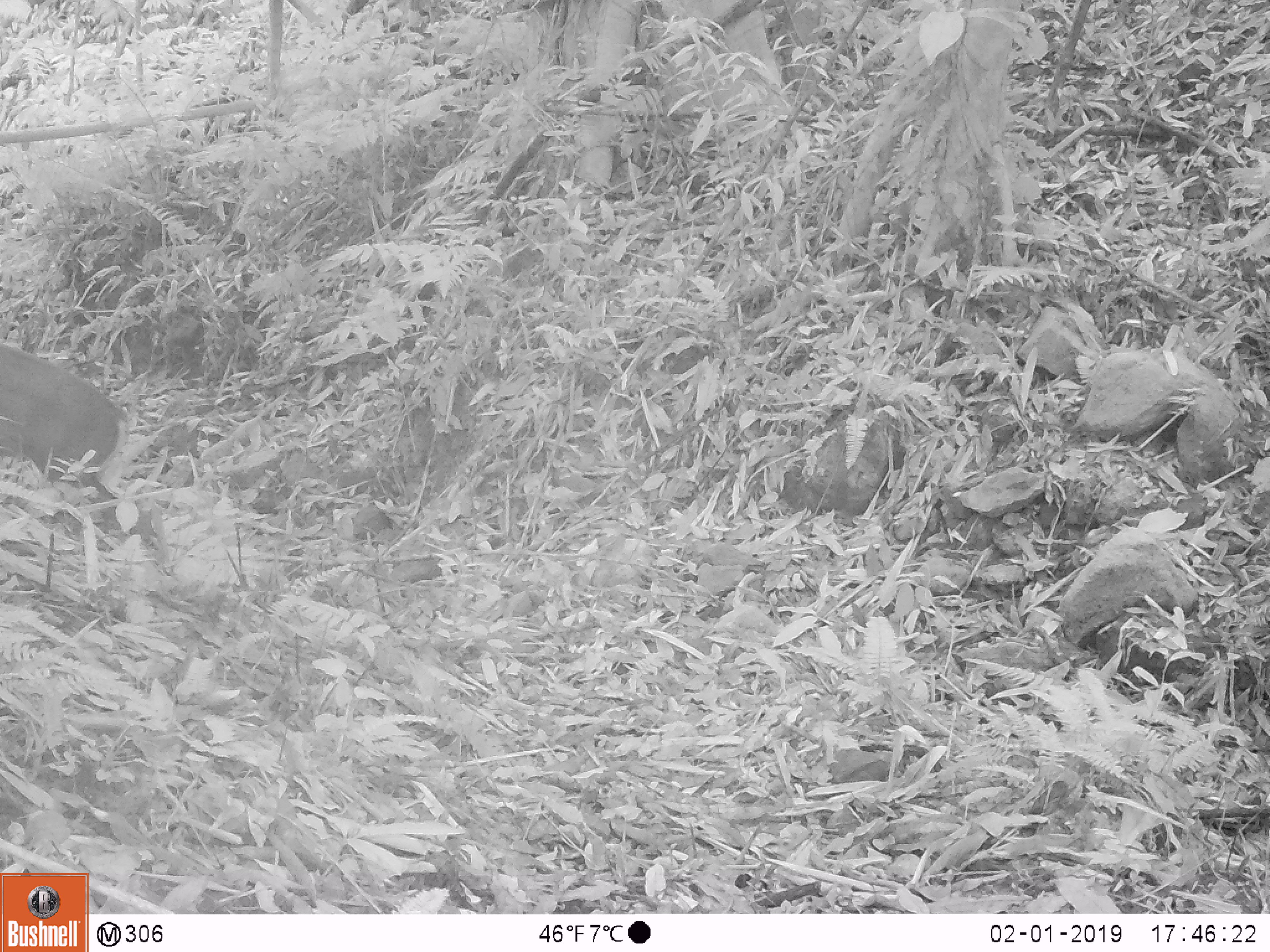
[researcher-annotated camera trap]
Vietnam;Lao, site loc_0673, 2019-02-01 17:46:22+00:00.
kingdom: Animalia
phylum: Chordata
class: Mammalia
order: Artiodactyla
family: Cervidae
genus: Muntiacus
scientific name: Muntiacus rooseveltorum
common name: roosevelt's muntjac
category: roosevelts muntjac group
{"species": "roosevelts muntjac group (roosevelt's muntjac) (Muntiacus rooseveltorum)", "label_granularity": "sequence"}